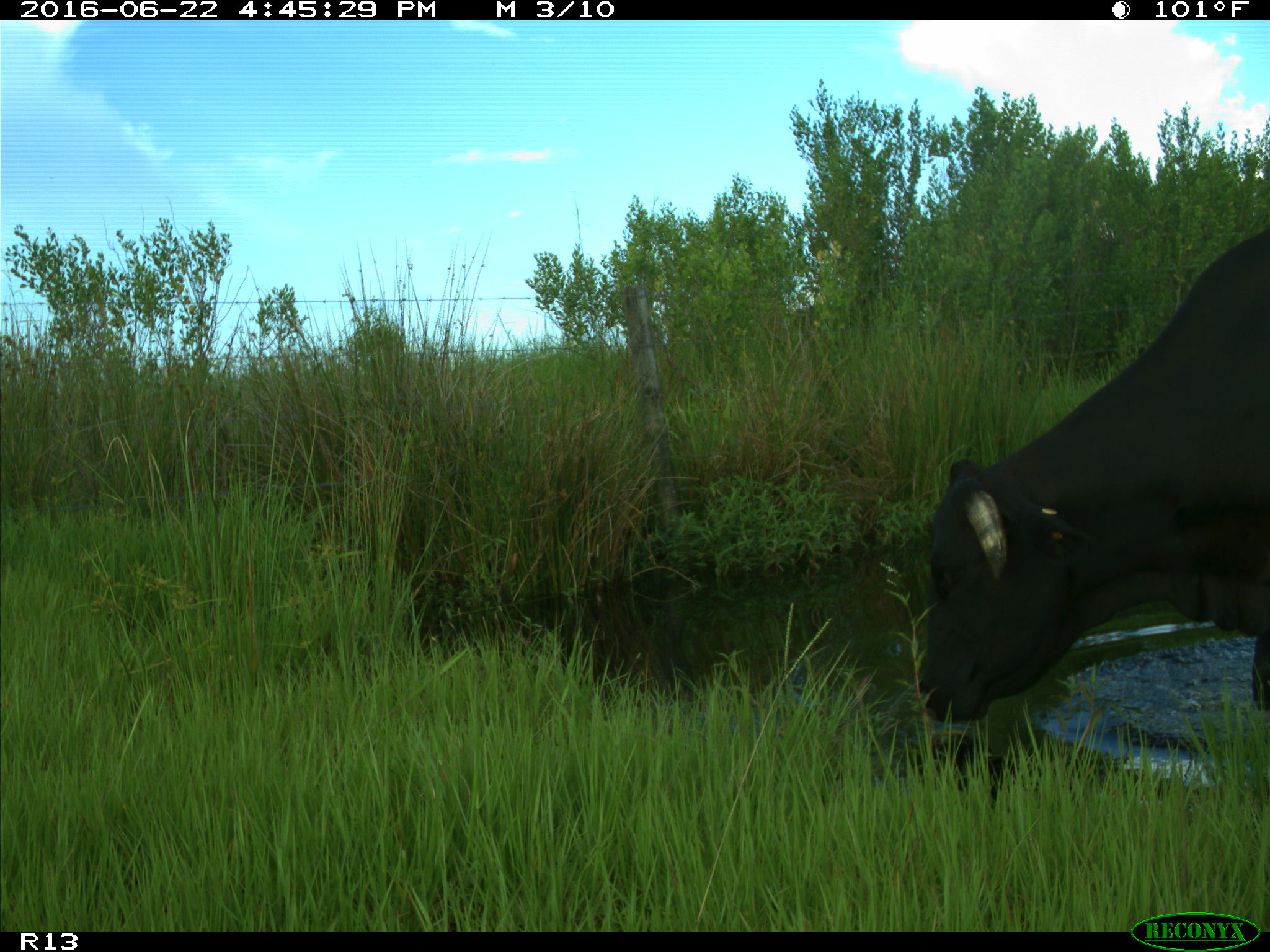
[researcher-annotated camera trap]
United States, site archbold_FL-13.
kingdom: Animalia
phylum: Chordata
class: Mammalia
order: Artiodactyla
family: Bovidae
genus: Bos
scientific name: Bos taurus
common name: domestic cow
Bos taurus (domestic cow).